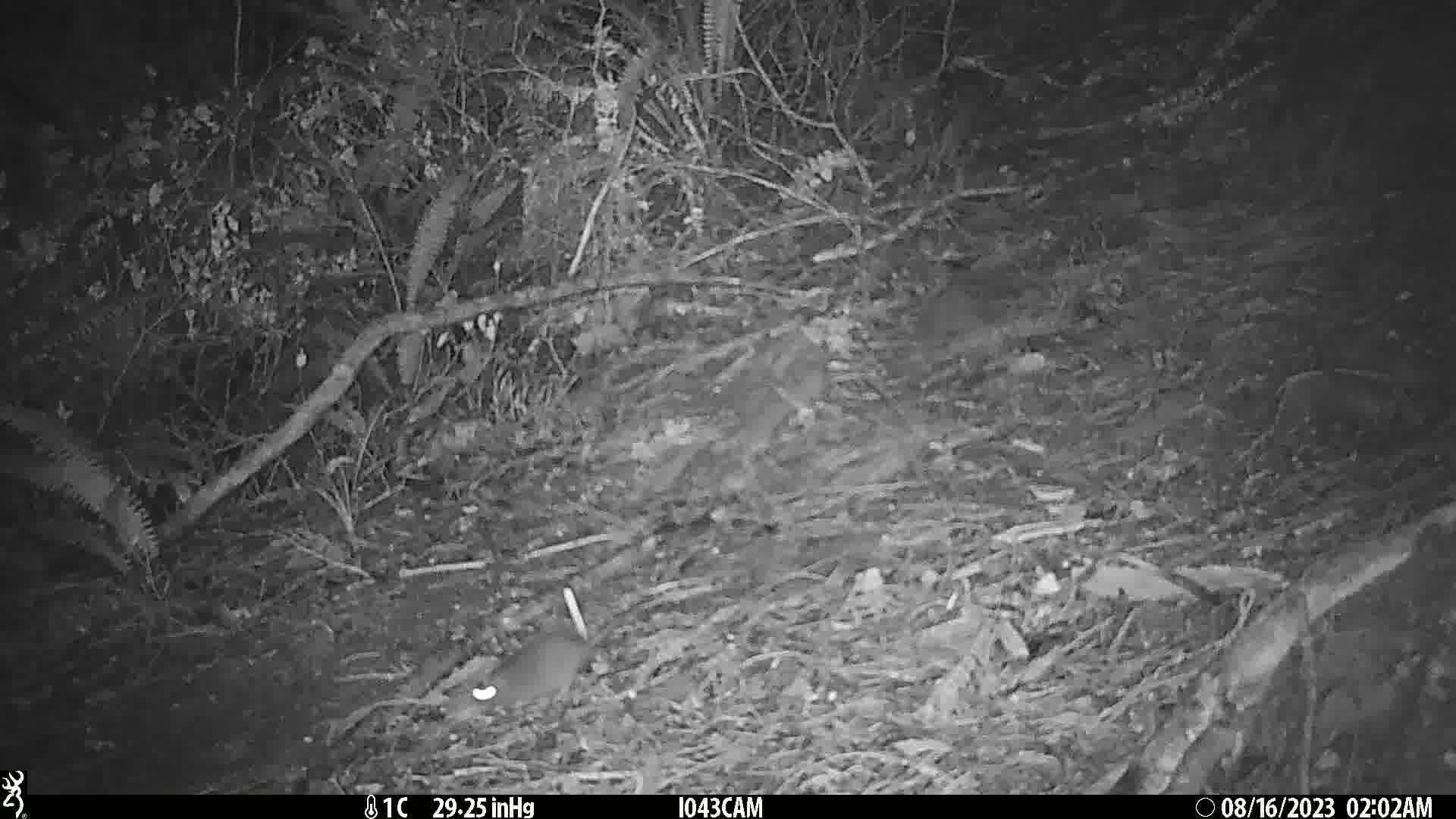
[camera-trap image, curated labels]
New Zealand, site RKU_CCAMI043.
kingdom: Animalia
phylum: Chordata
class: Mammalia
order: Rodentia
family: Muridae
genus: Rattus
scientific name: Rattus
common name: rat